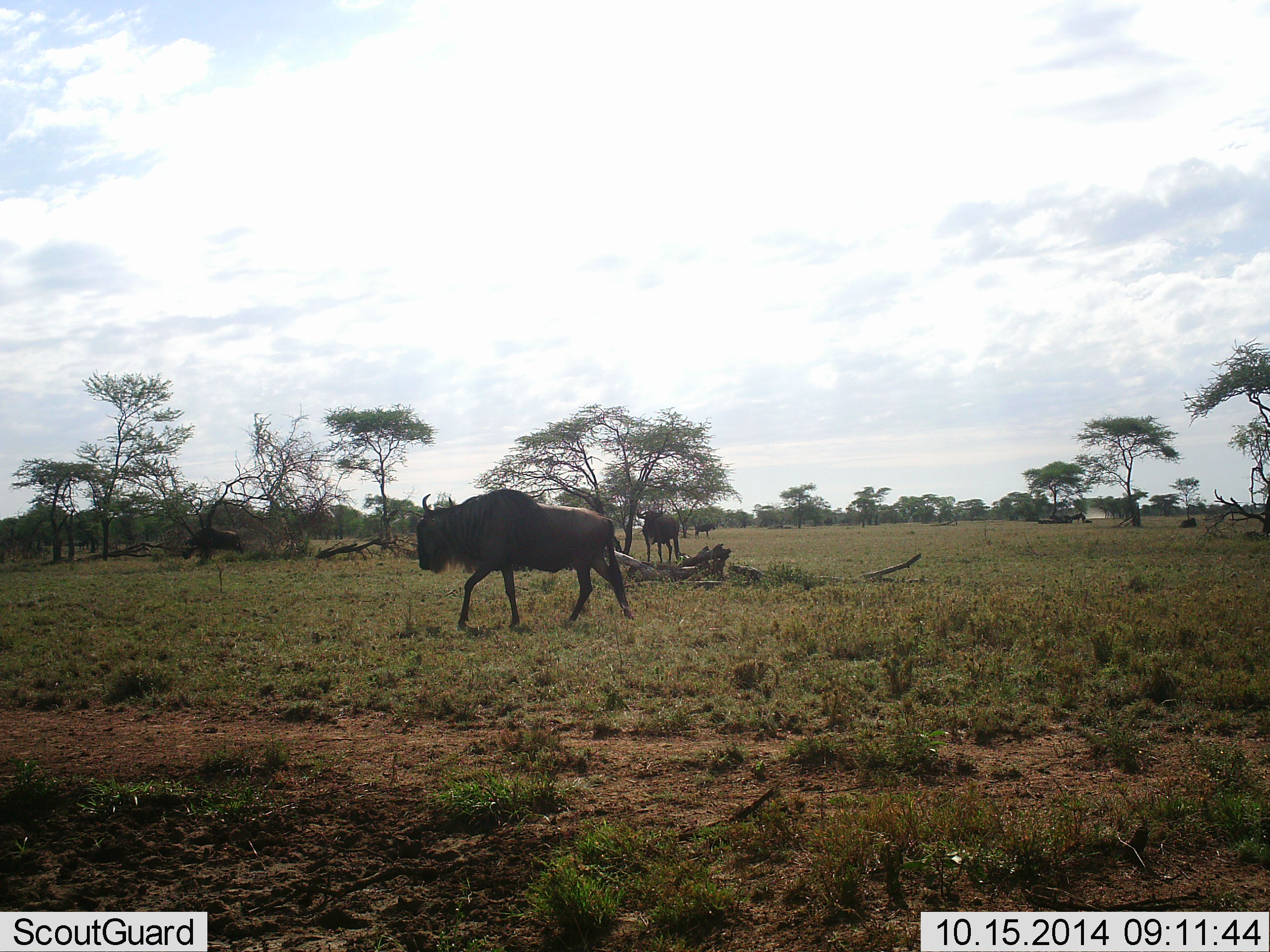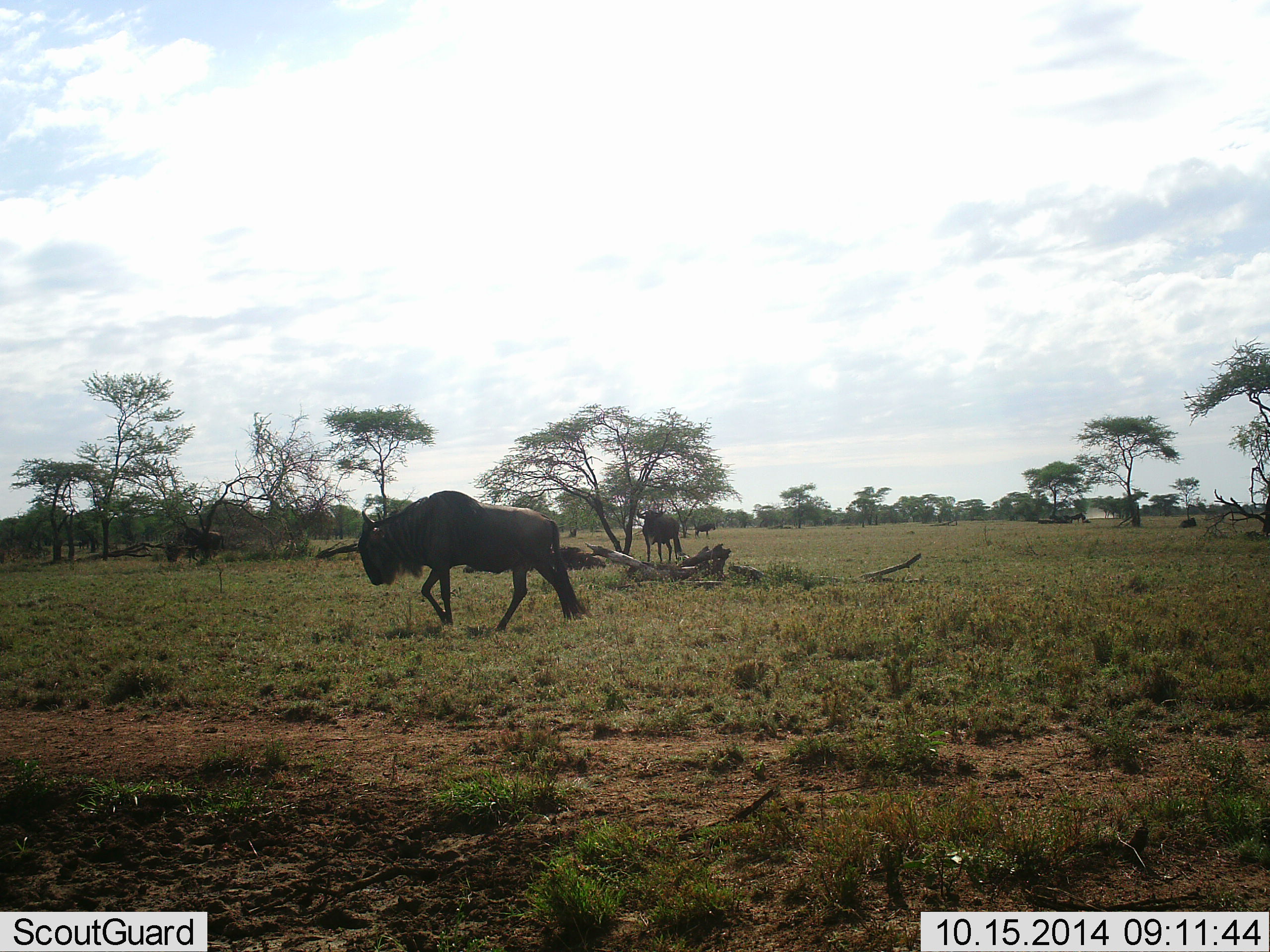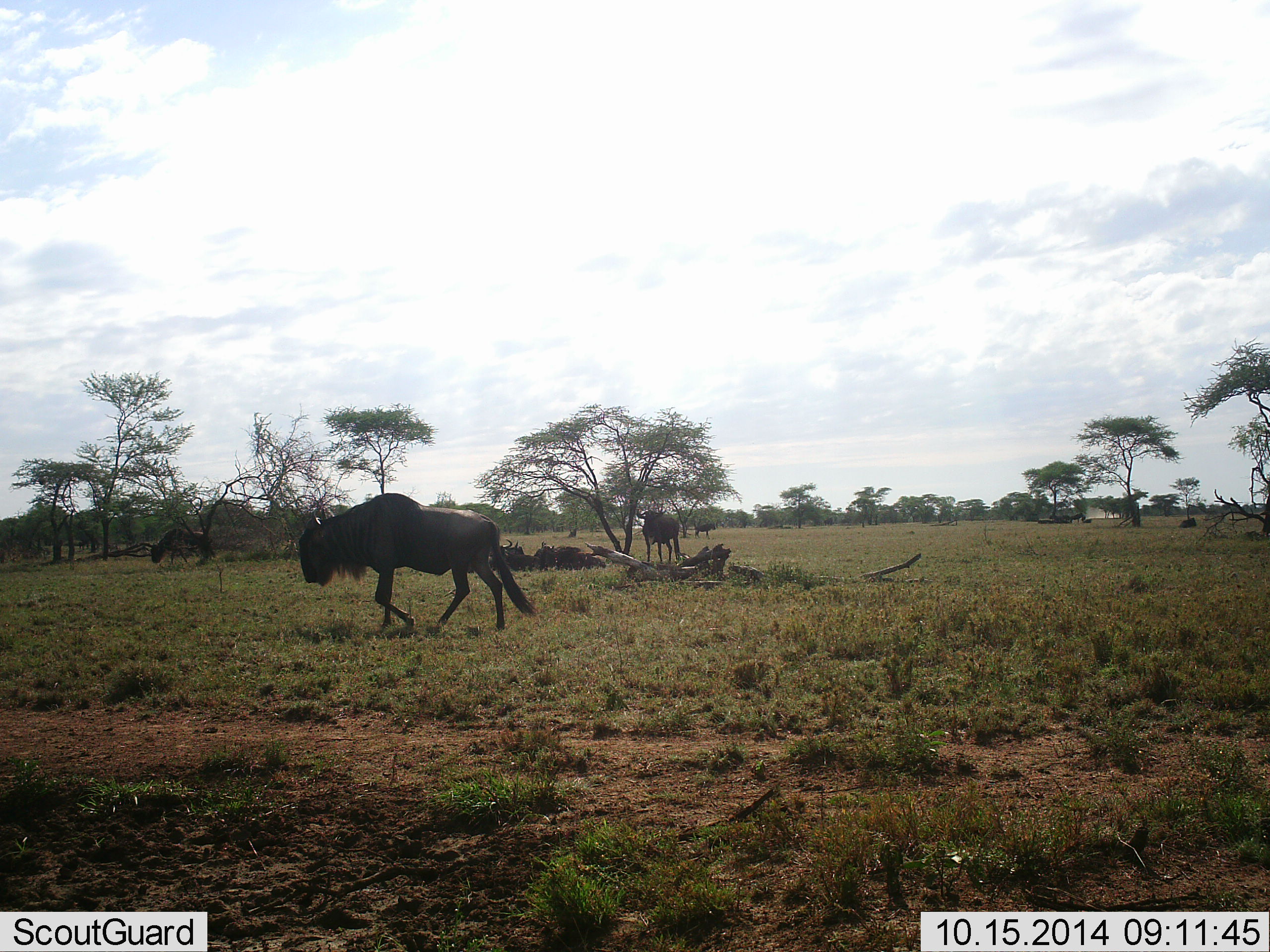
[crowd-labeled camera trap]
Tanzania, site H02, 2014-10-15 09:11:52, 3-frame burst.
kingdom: Animalia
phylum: Chordata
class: Mammalia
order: Artiodactyla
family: Bovidae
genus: Connochaetes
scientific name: Connochaetes taurinus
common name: blue wildebeest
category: wildebeest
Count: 4.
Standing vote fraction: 58%.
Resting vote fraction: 25%.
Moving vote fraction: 83%.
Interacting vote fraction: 0%.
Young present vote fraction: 0%.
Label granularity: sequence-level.